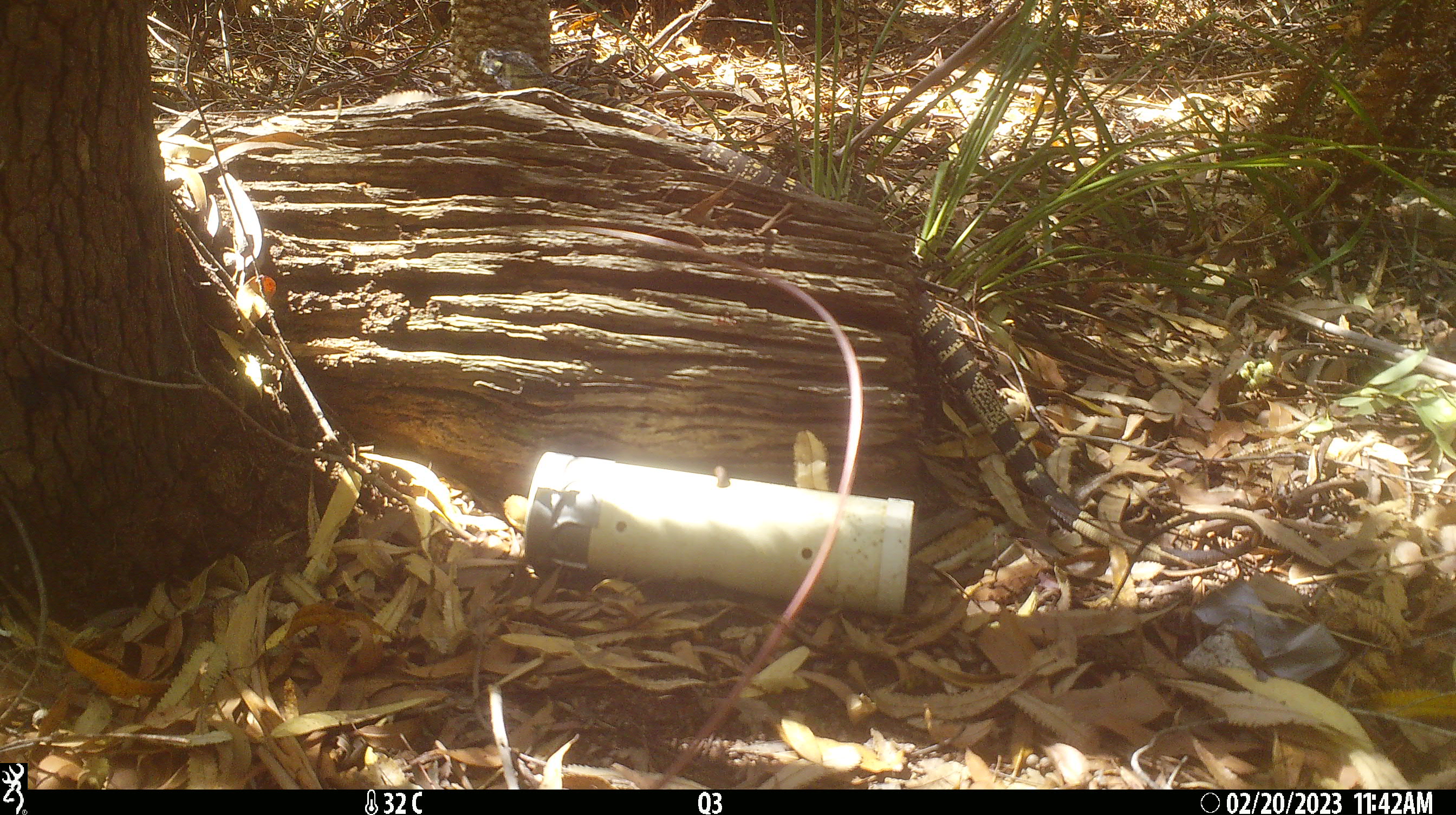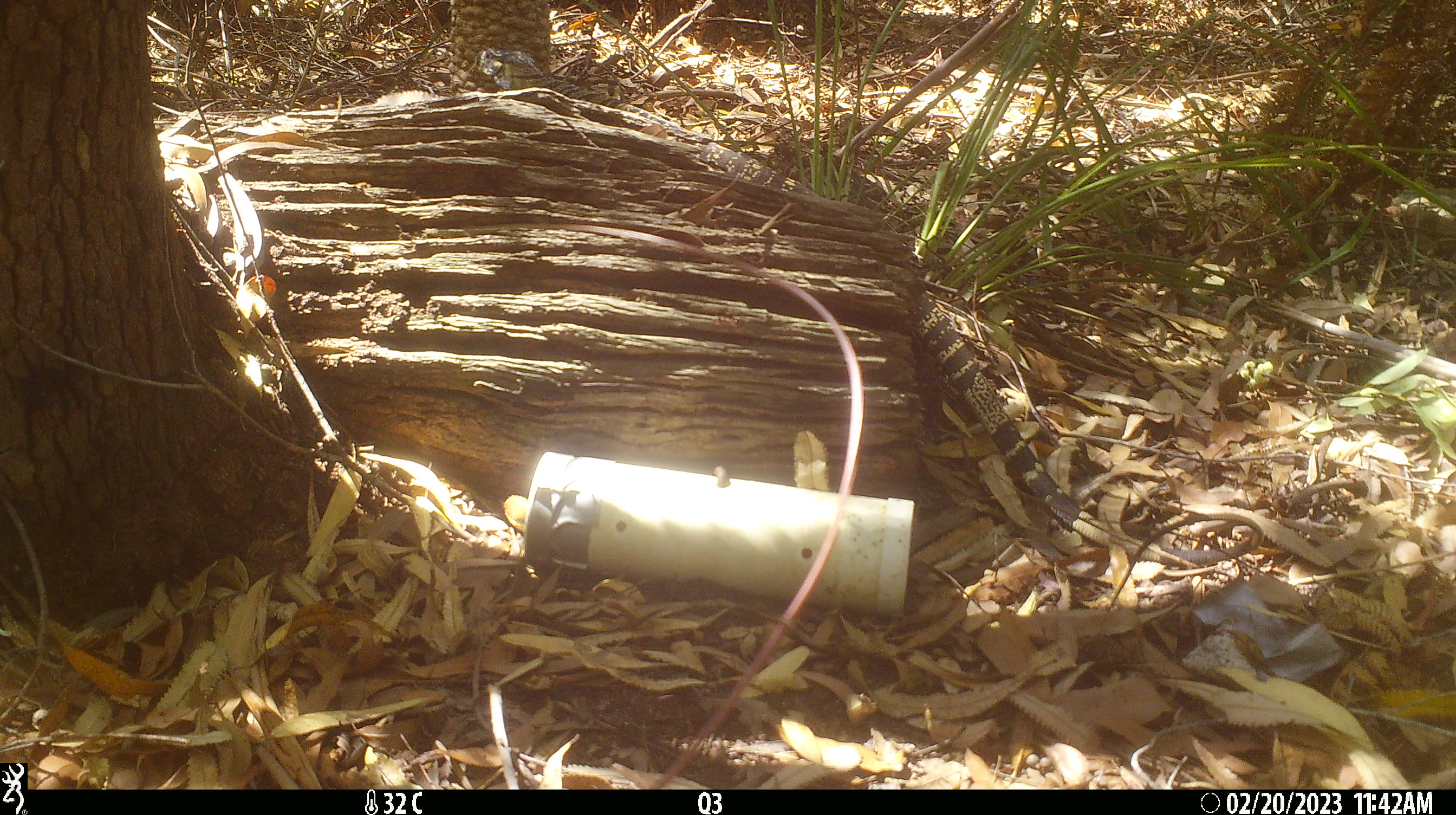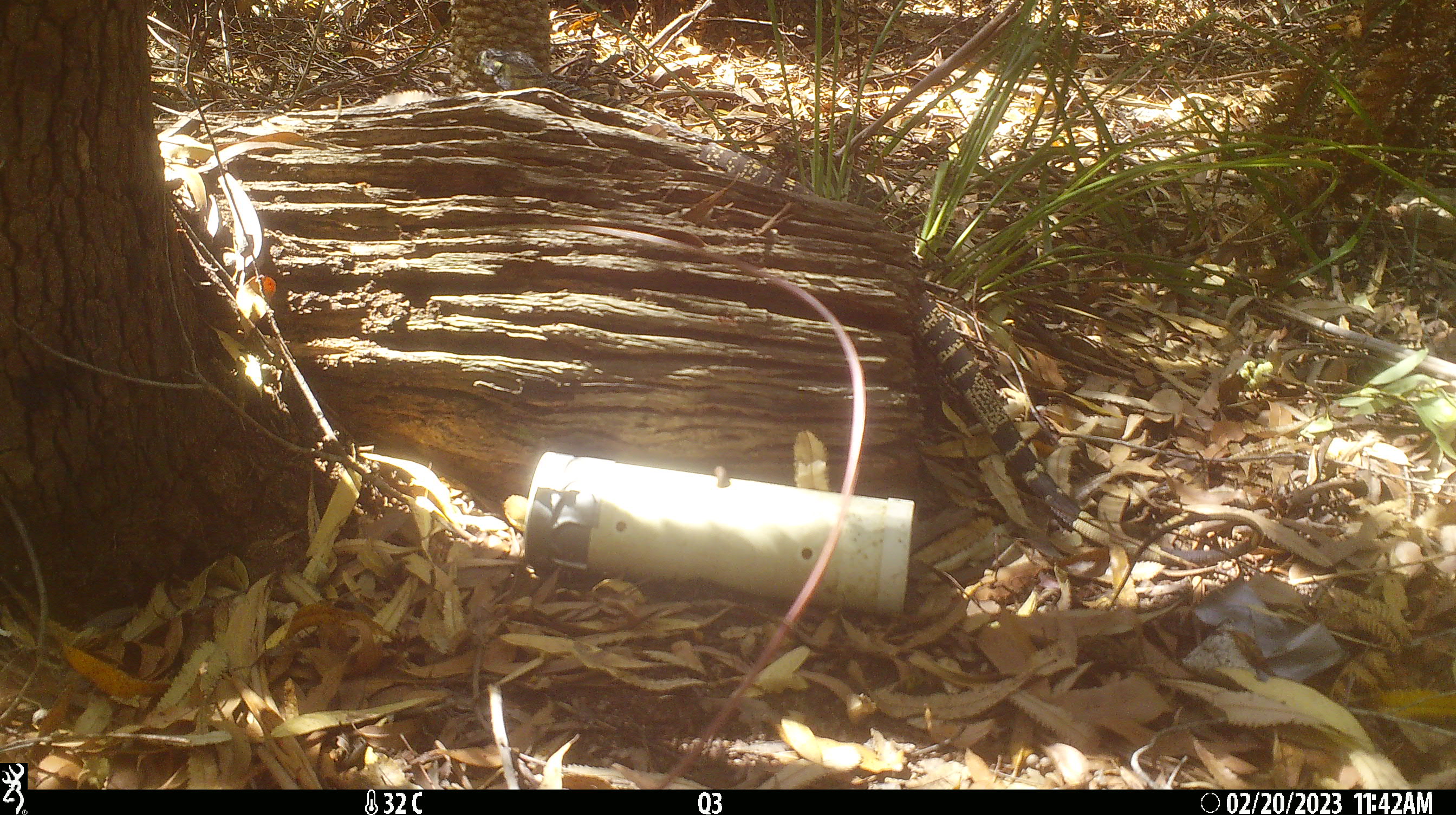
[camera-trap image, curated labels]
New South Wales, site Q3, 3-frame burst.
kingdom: Animalia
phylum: Chordata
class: Reptilia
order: Squamata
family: Varanidae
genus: Varanus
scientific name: Varanus varius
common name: lace monitor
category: goanna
Goanna (lace monitor) (Varanus varius).